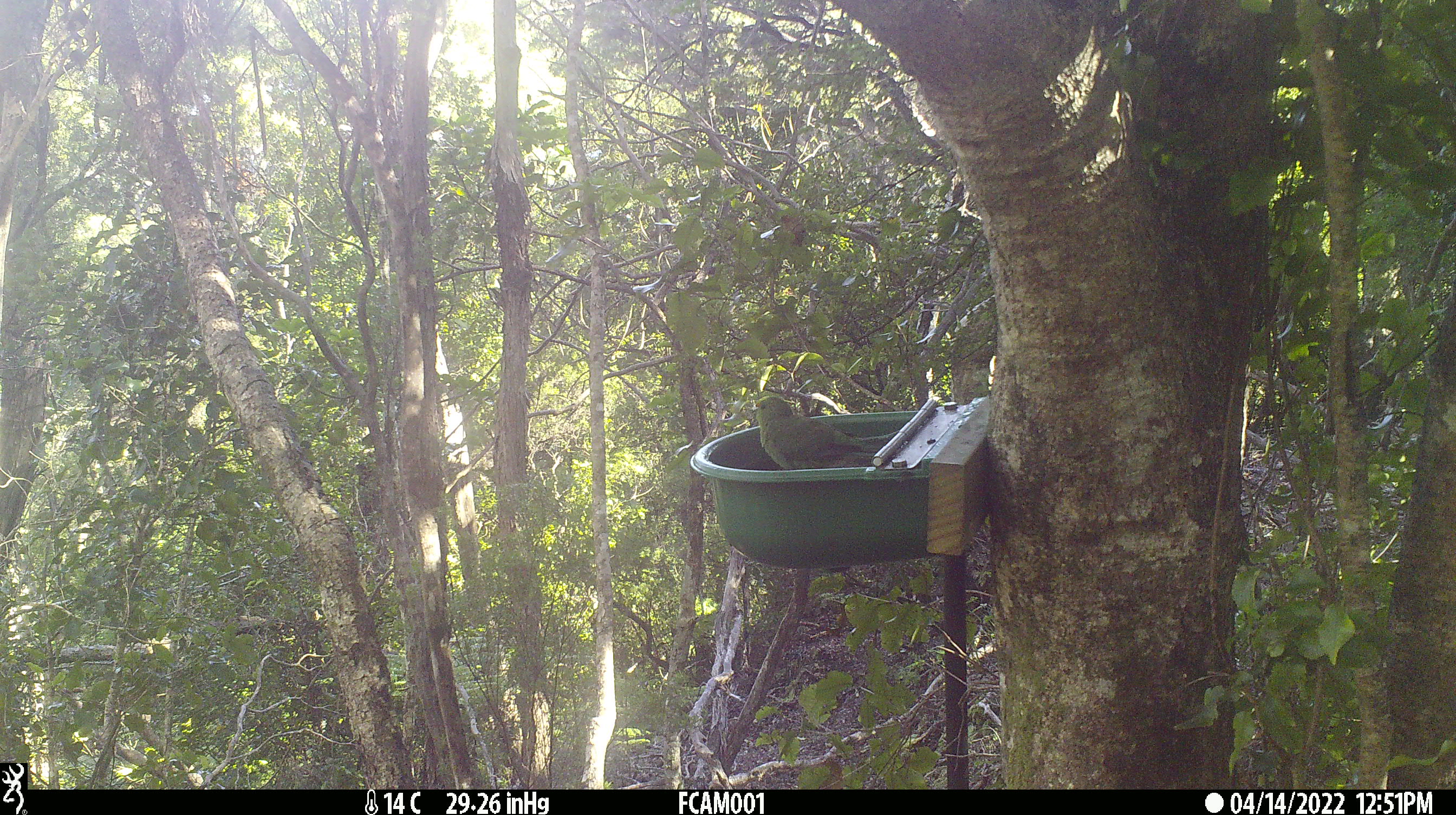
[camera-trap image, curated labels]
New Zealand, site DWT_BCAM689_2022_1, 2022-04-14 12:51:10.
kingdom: Animalia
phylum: Chordata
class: Aves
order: Psittaciformes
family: Psittaculidae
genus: Cyanoramphus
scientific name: Cyanoramphus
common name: parakeet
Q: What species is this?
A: Parakeet (Cyanoramphus).